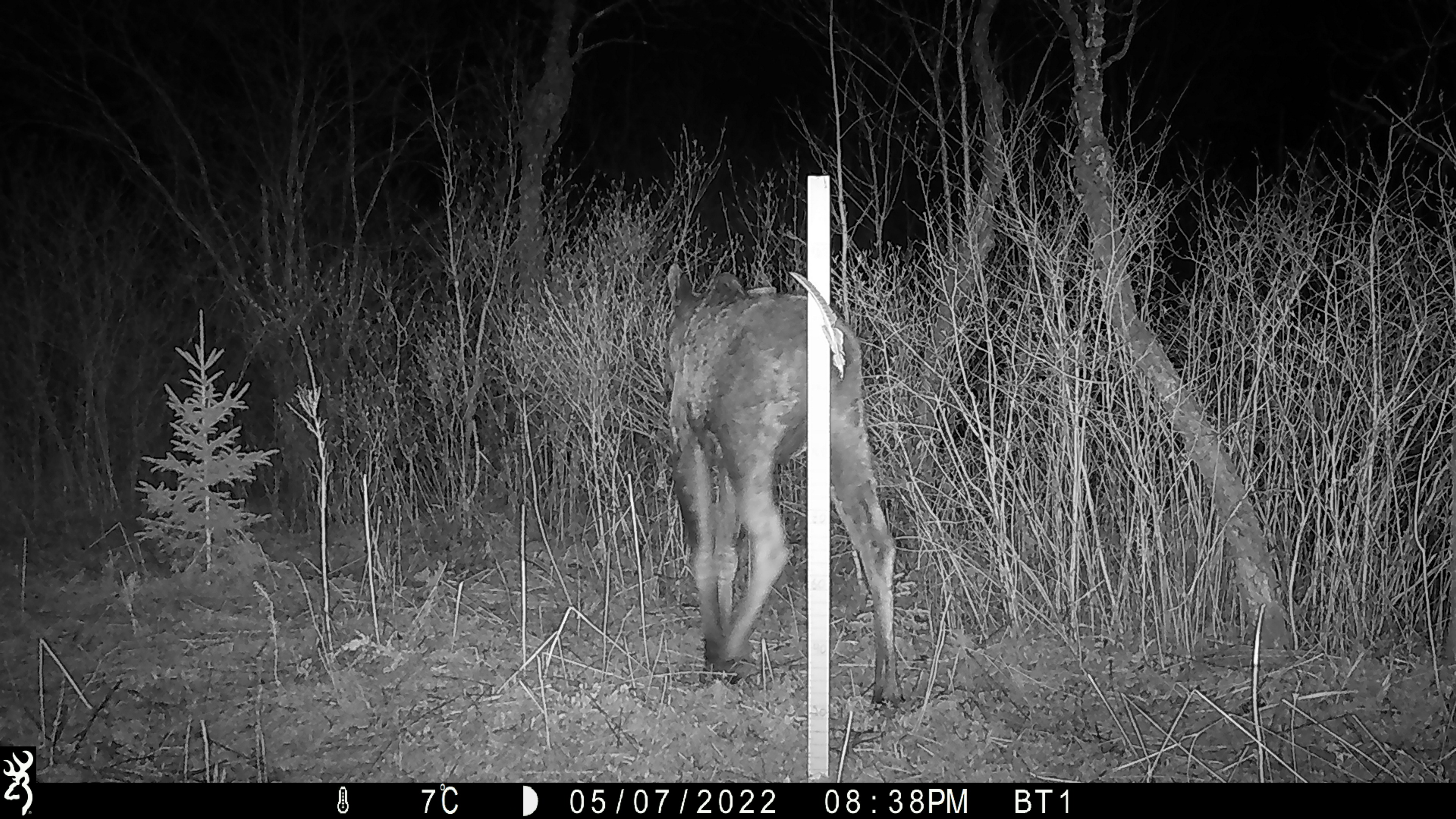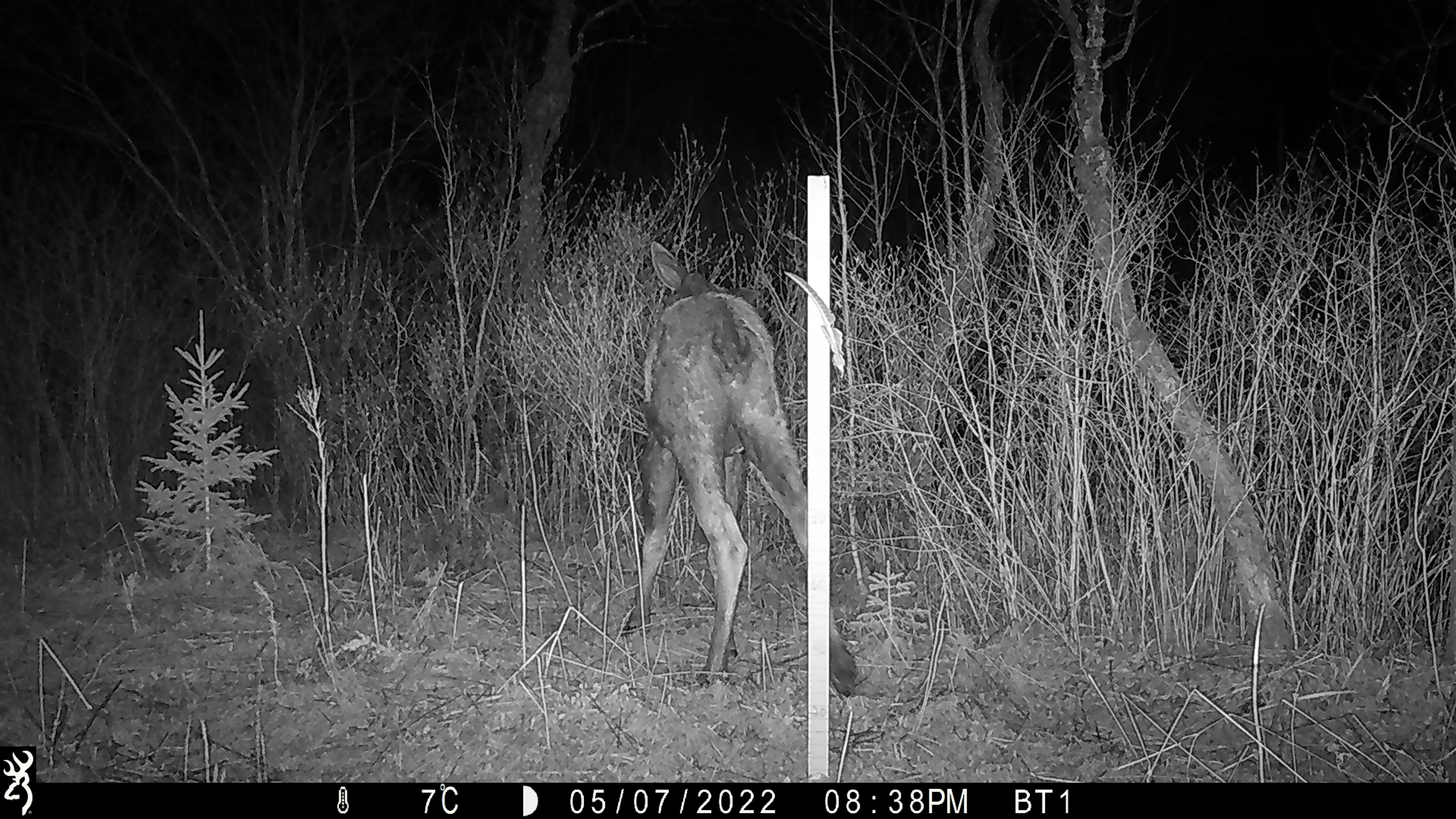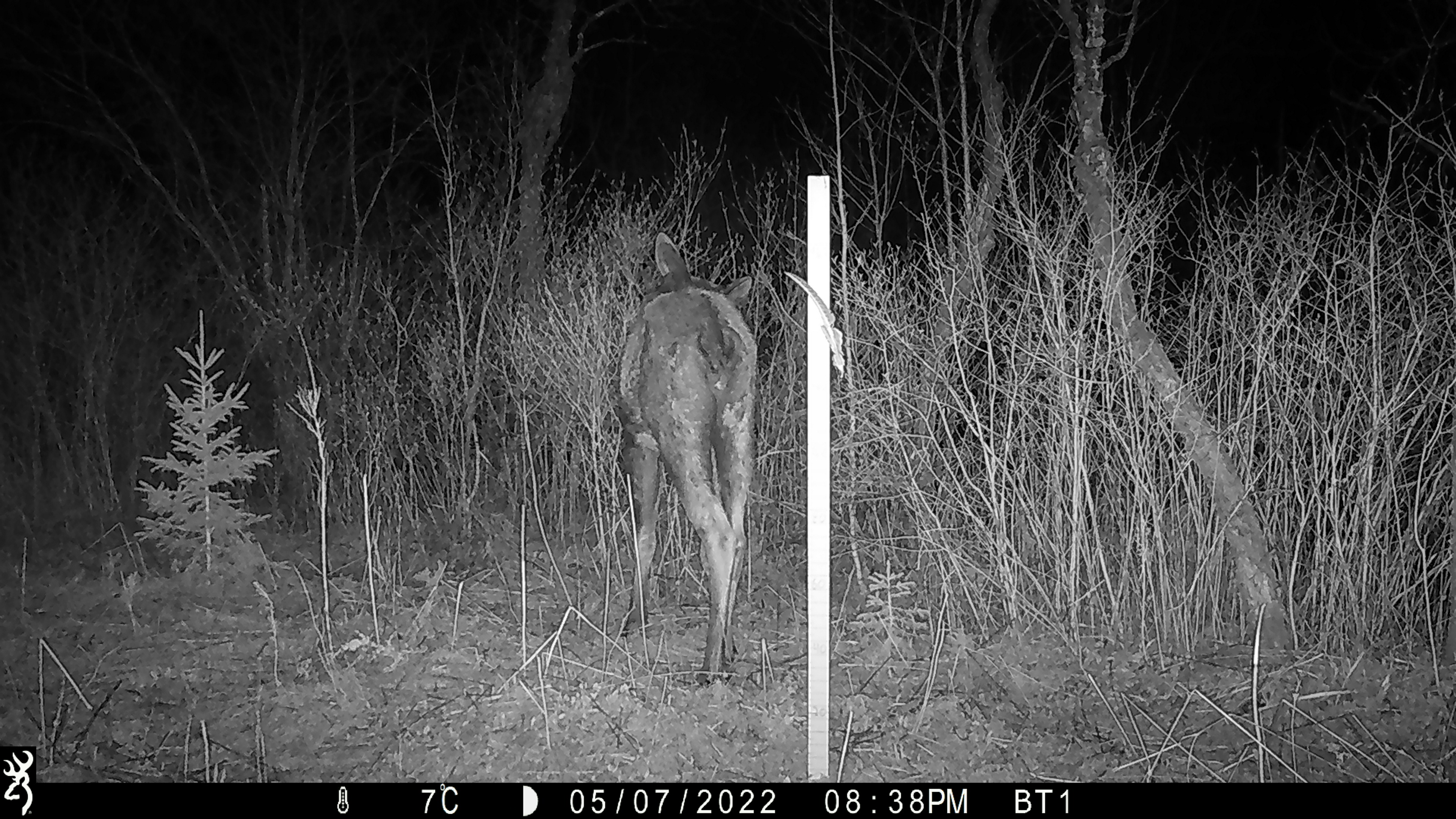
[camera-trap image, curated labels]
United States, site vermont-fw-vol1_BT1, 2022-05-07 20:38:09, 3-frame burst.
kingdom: Animalia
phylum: Chordata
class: Mammalia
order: Artiodactyla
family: Cervidae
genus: Alces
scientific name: Alces alces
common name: moose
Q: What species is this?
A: Moose (Alces alces).